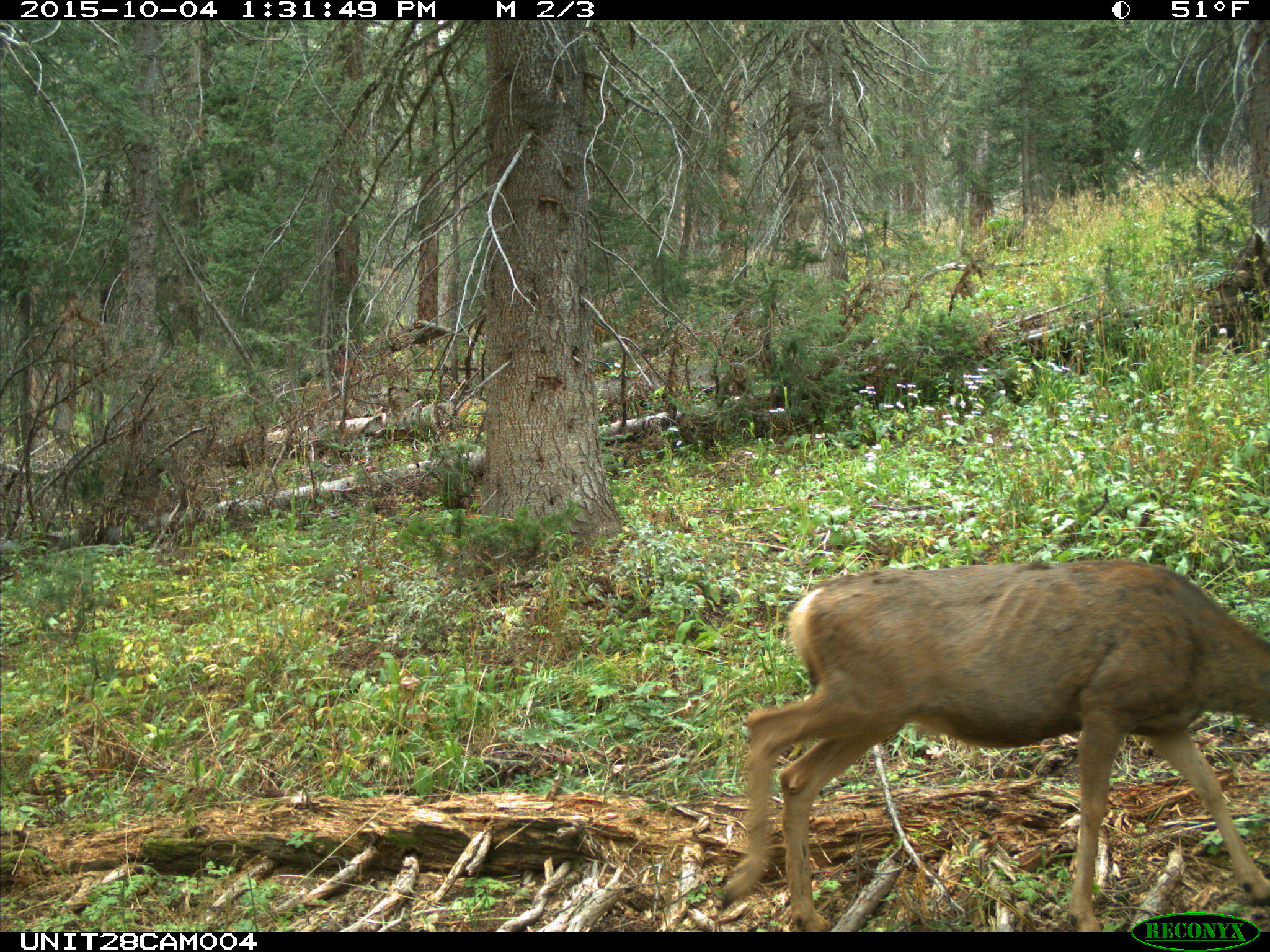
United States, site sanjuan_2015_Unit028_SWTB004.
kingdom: Animalia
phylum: Chordata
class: Mammalia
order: Artiodactyla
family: Cervidae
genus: Odocoileus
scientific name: Odocoileus hemionus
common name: mule deer